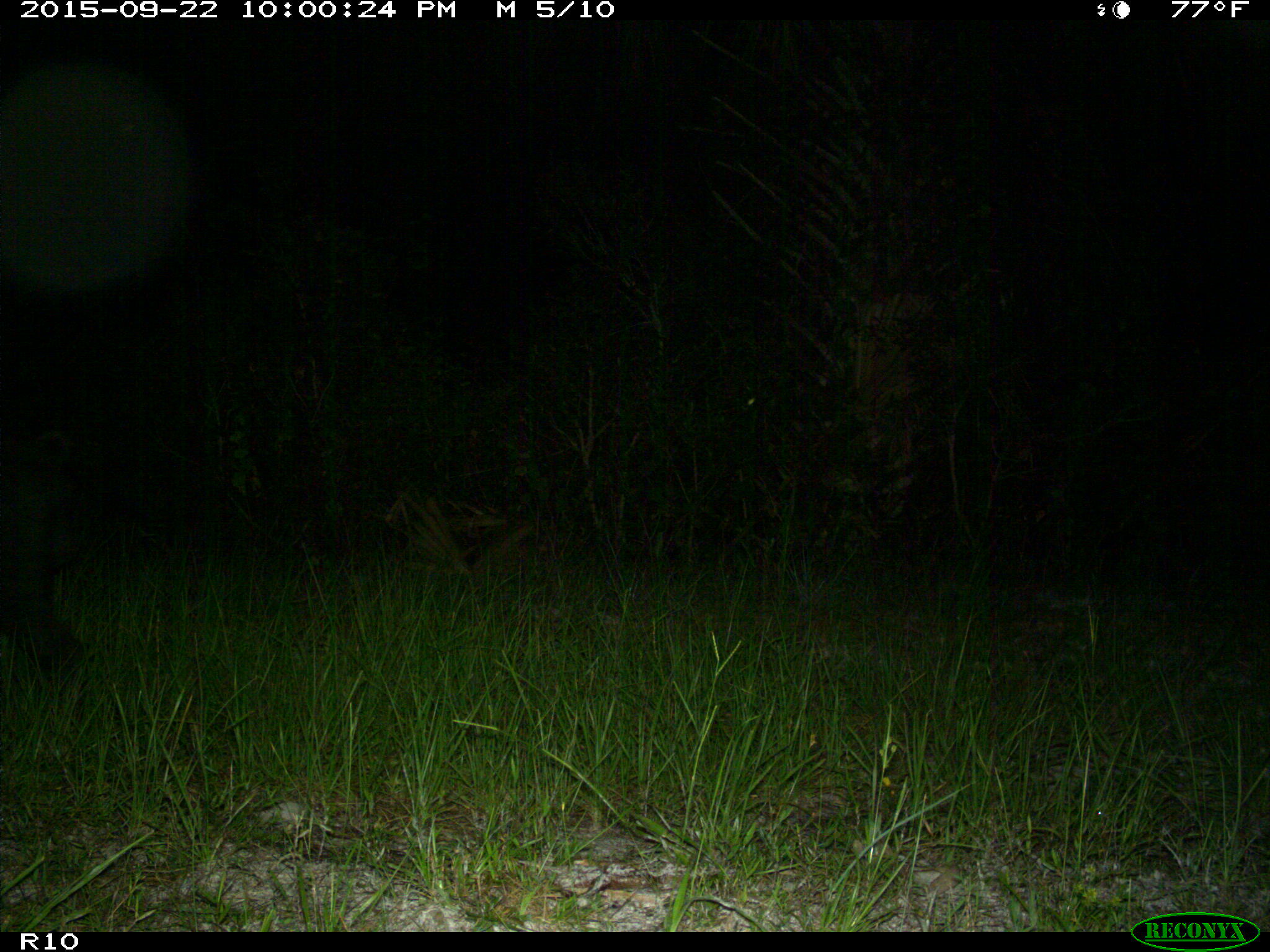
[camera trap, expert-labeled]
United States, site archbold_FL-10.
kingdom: Animalia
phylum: Chordata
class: Mammalia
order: Artiodactyla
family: Suidae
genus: Sus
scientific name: Sus scrofa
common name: wild boar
Sus scrofa (wild boar).